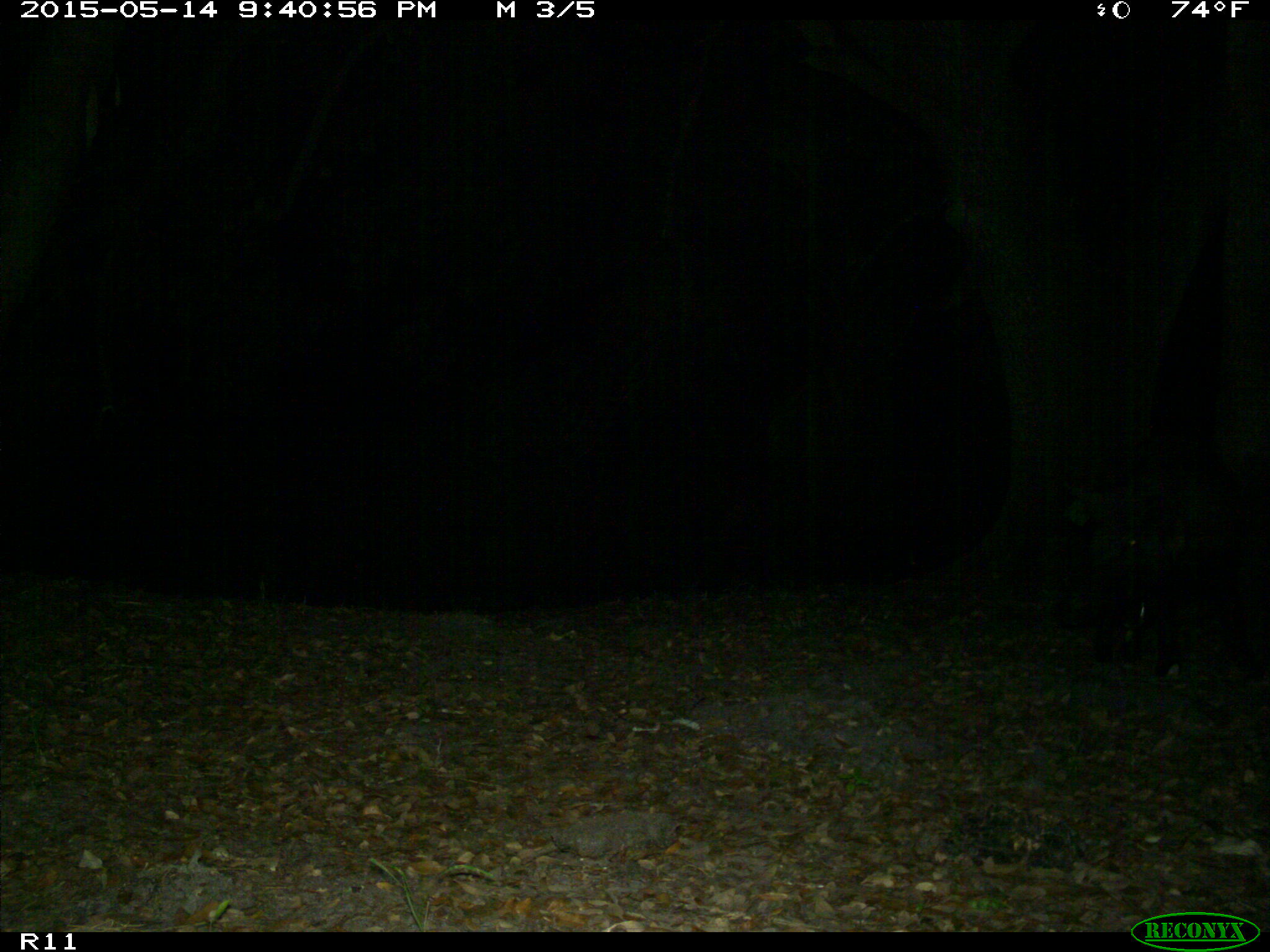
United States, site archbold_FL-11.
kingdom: Animalia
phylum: Chordata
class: Mammalia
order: Artiodactyla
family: Suidae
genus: Sus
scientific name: Sus scrofa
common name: wild boar